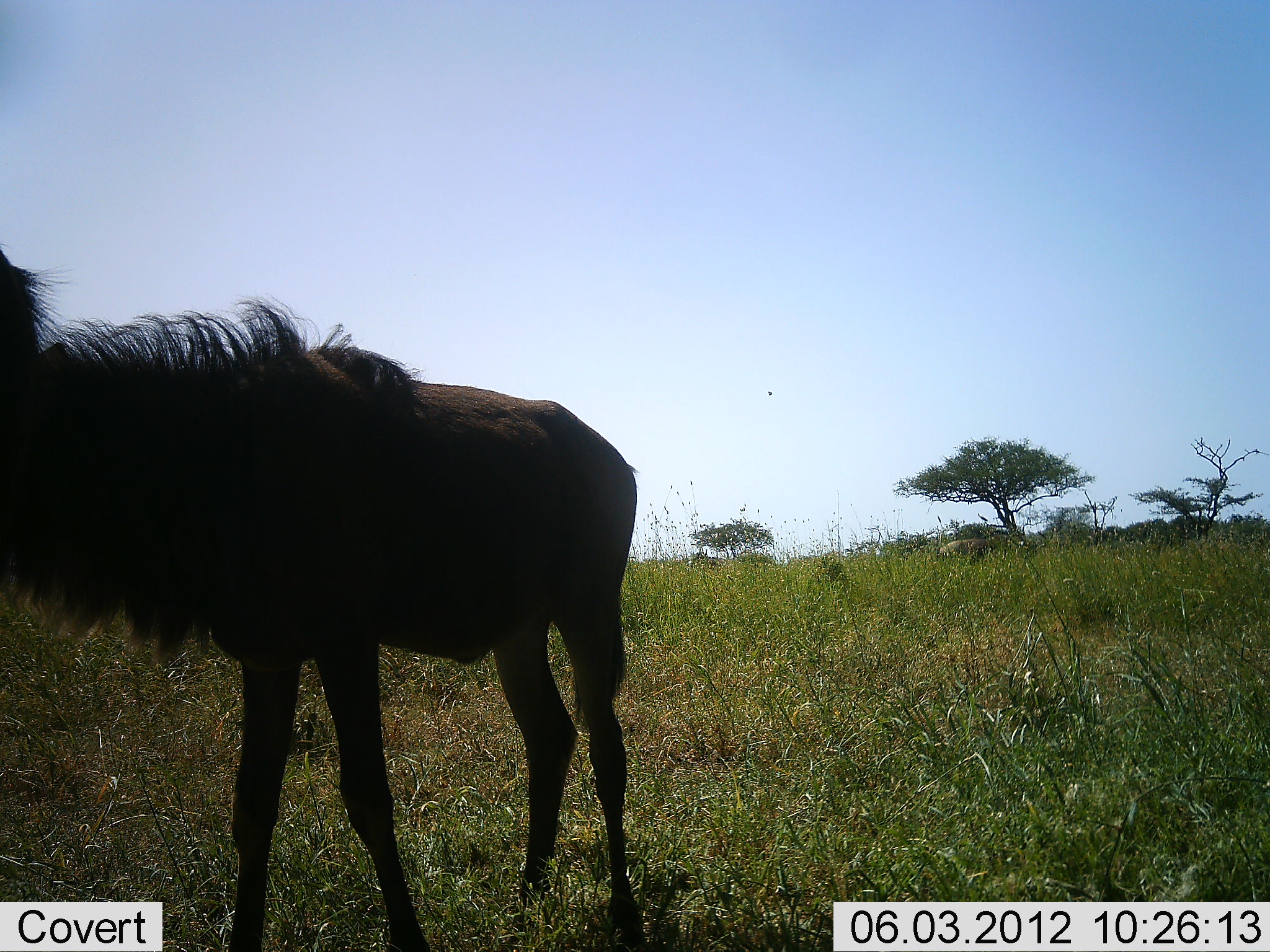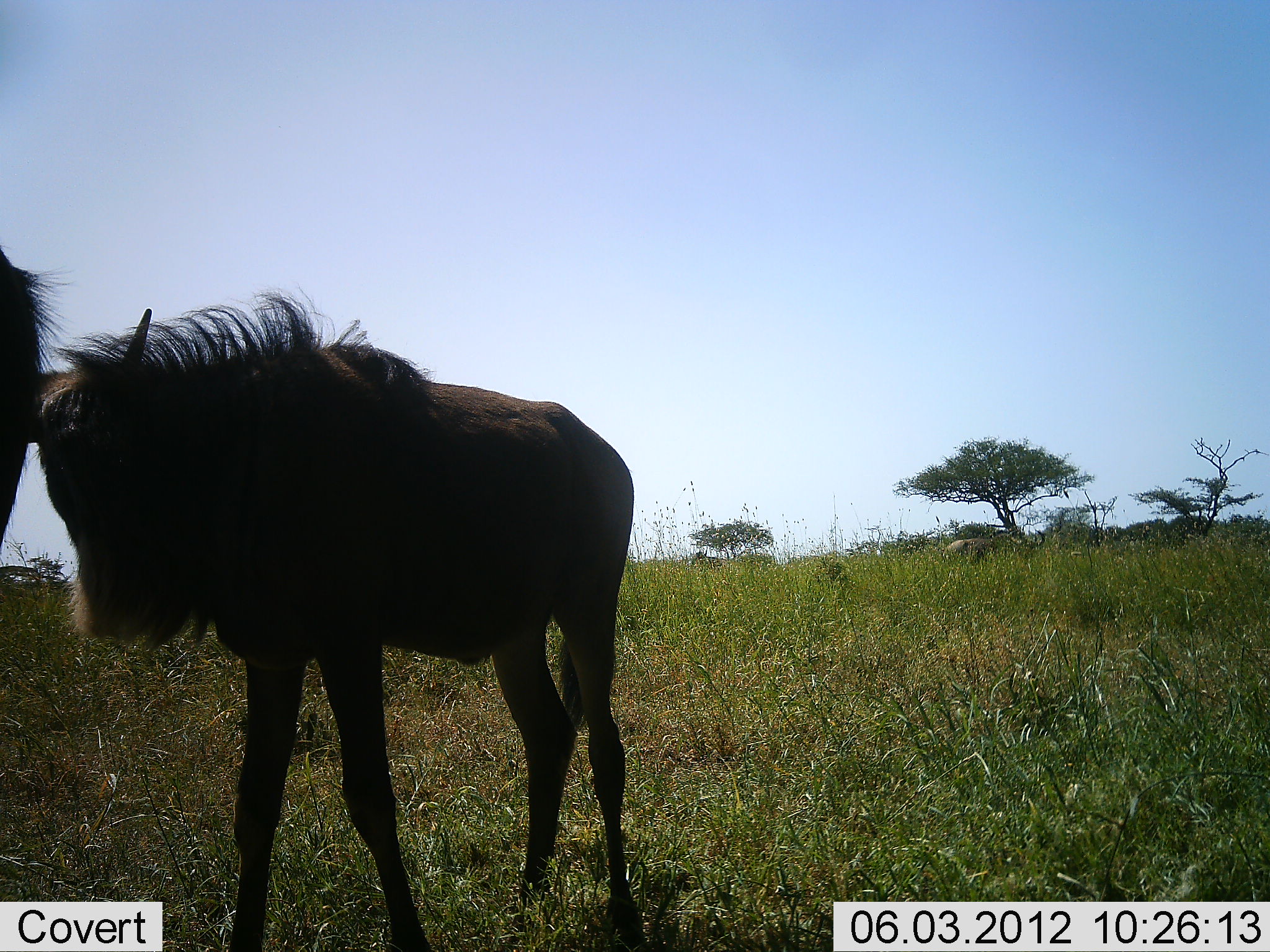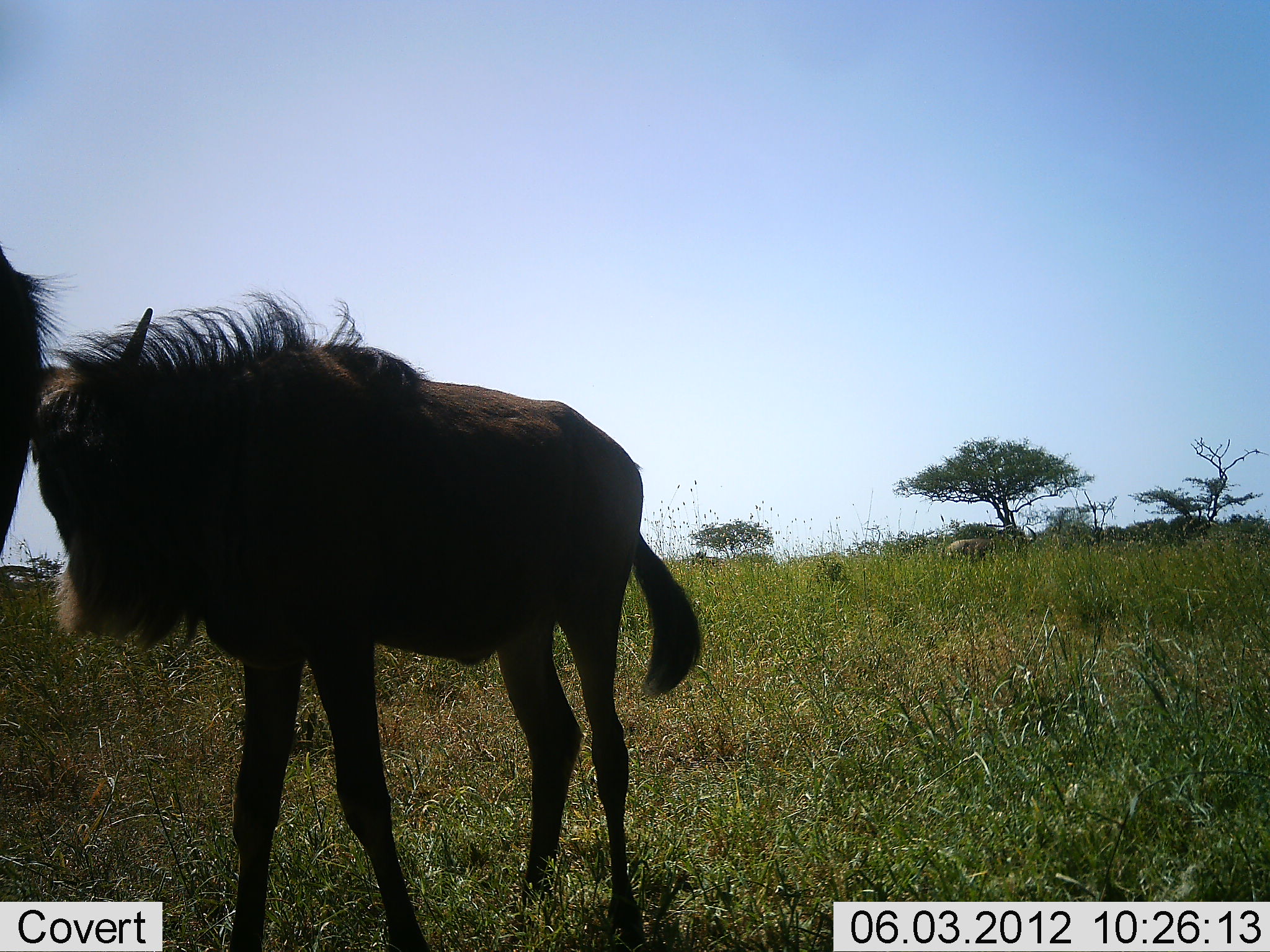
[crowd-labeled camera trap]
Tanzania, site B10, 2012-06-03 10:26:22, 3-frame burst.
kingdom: Animalia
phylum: Chordata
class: Mammalia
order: Artiodactyla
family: Bovidae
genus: Connochaetes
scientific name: Connochaetes taurinus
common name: blue wildebeest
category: wildebeest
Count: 3.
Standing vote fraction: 80%.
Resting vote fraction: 0%.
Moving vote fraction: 20%.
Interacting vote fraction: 0%.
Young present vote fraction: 10%.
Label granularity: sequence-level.